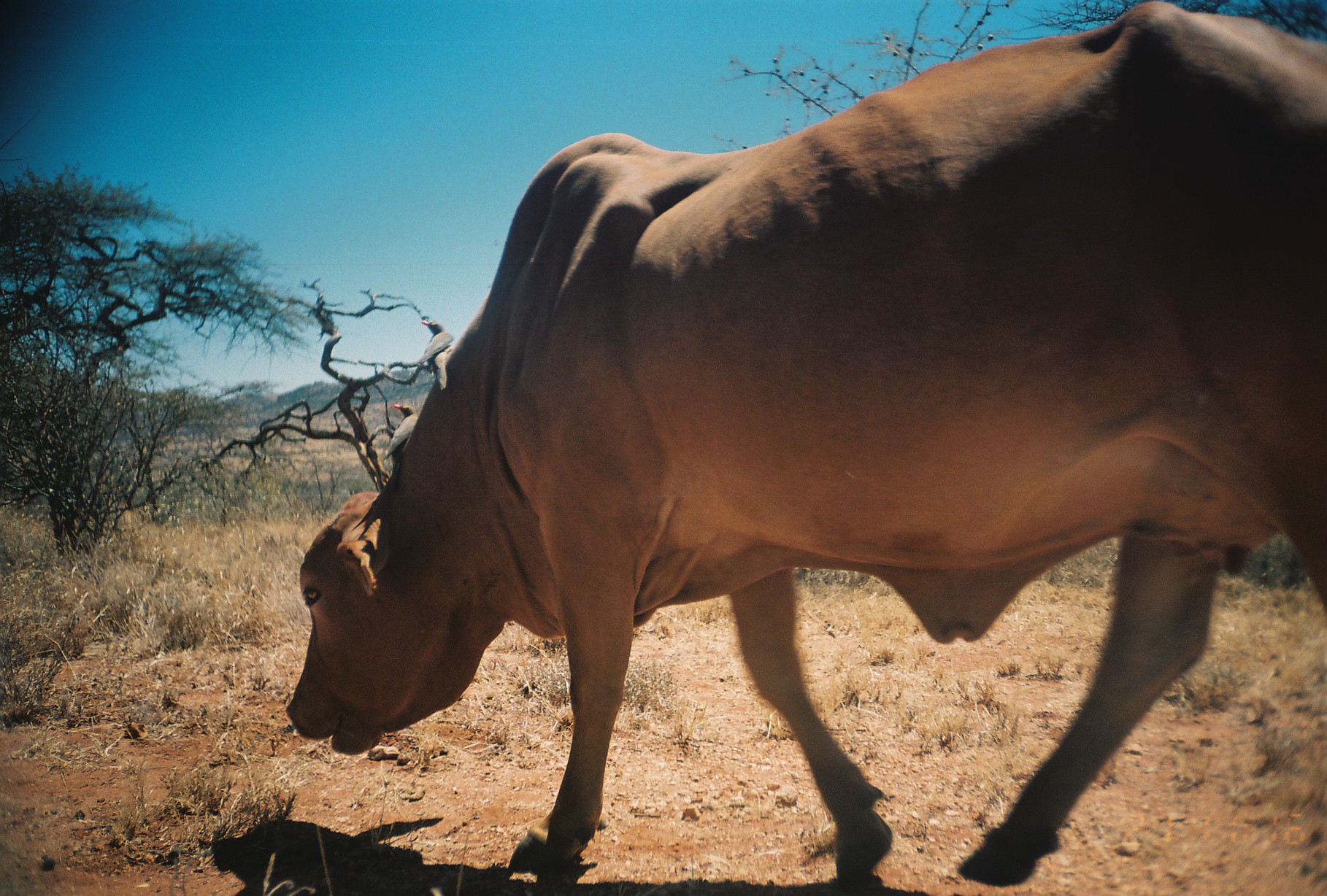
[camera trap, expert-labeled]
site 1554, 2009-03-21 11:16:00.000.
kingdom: Animalia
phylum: Chordata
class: Mammalia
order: Artiodactyla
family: Bovidae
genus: Bos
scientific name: Bos taurus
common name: domestic cattle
Bos taurus (domestic cattle), count 1.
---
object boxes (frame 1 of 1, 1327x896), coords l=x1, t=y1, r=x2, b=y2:
bos taurus: l=282, t=0, r=1327, b=881